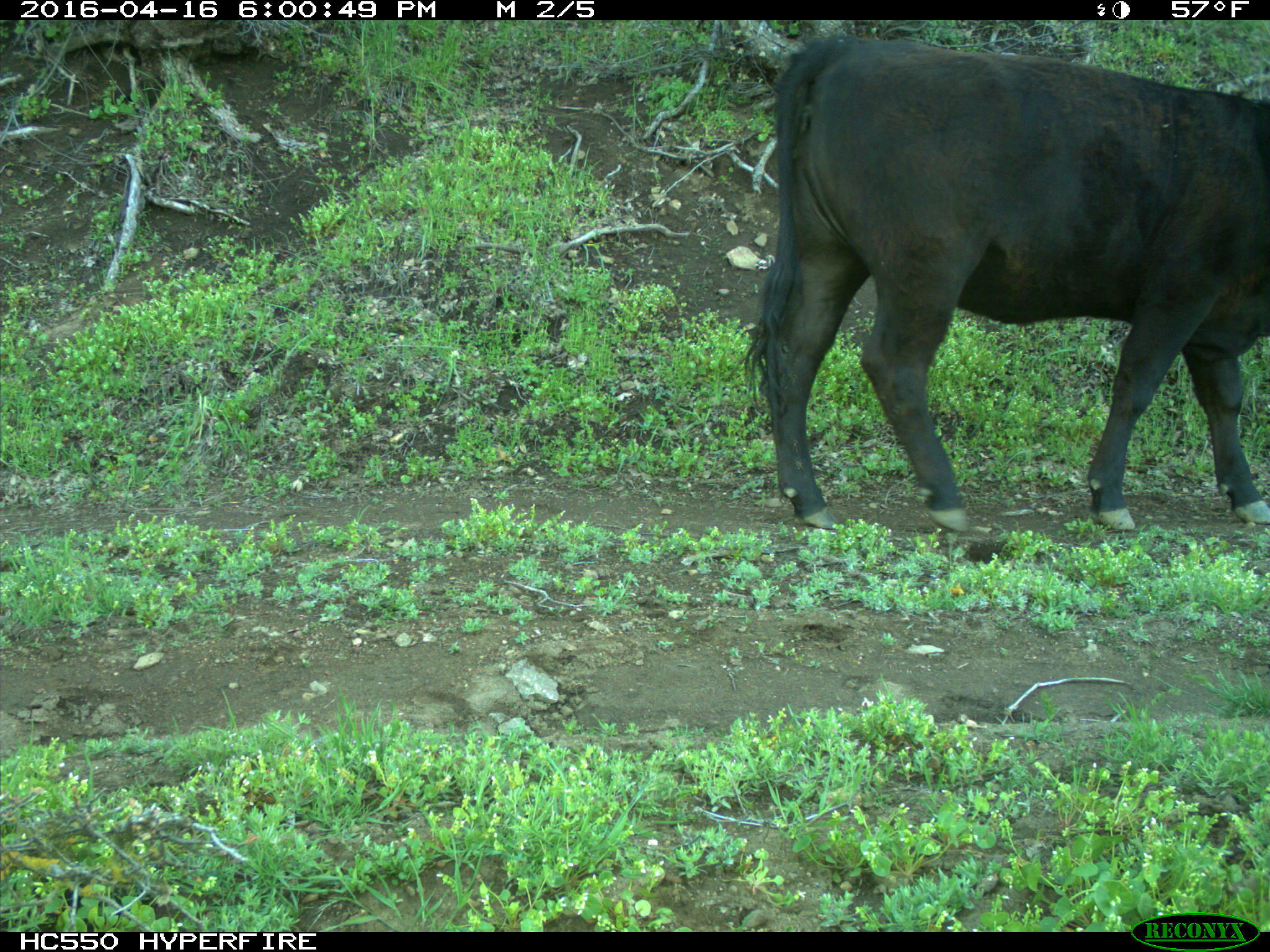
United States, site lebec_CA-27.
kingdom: Animalia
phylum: Chordata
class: Mammalia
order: Artiodactyla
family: Bovidae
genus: Bos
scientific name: Bos taurus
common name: domestic cow